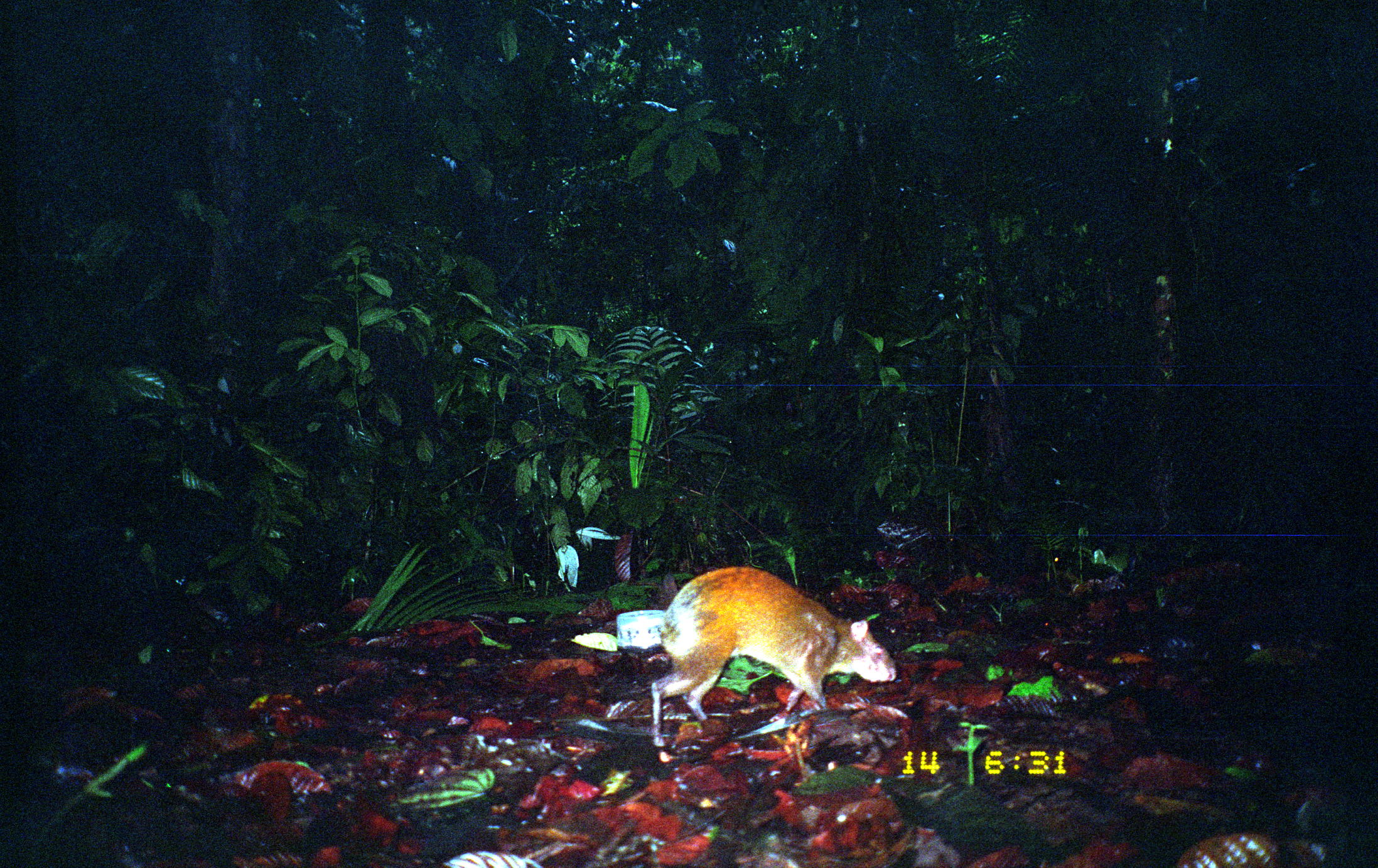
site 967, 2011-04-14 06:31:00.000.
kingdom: Animalia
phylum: Chordata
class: Mammalia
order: Rodentia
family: Dasyproctidae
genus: Dasyprocta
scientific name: Dasyprocta punctata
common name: central american agouti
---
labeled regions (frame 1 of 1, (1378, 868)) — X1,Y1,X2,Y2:
dasyprocta punctata: 650,566,897,748